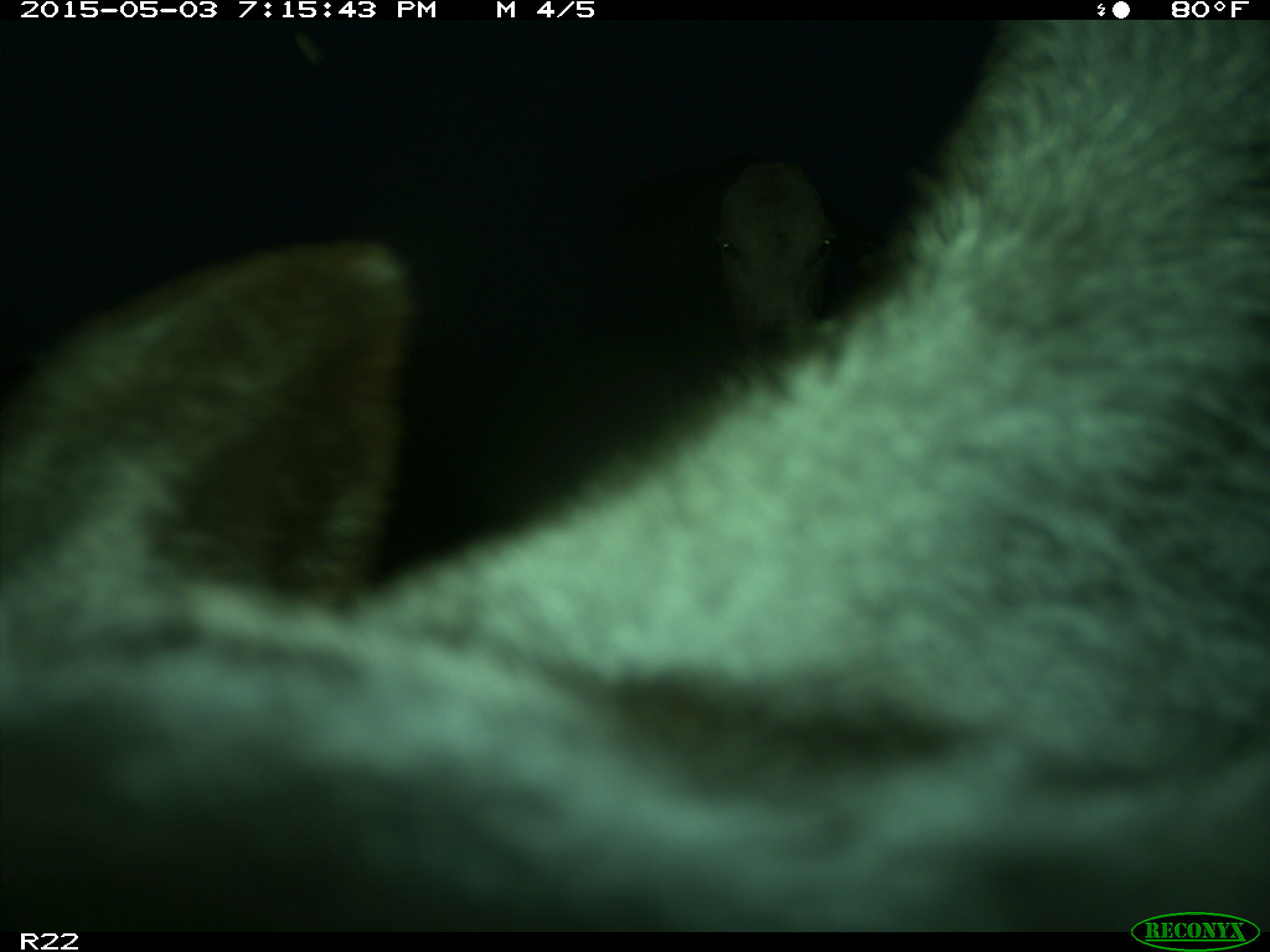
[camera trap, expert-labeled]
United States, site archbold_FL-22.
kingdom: Animalia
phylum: Chordata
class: Mammalia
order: Artiodactyla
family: Bovidae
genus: Bos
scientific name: Bos taurus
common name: domestic cow